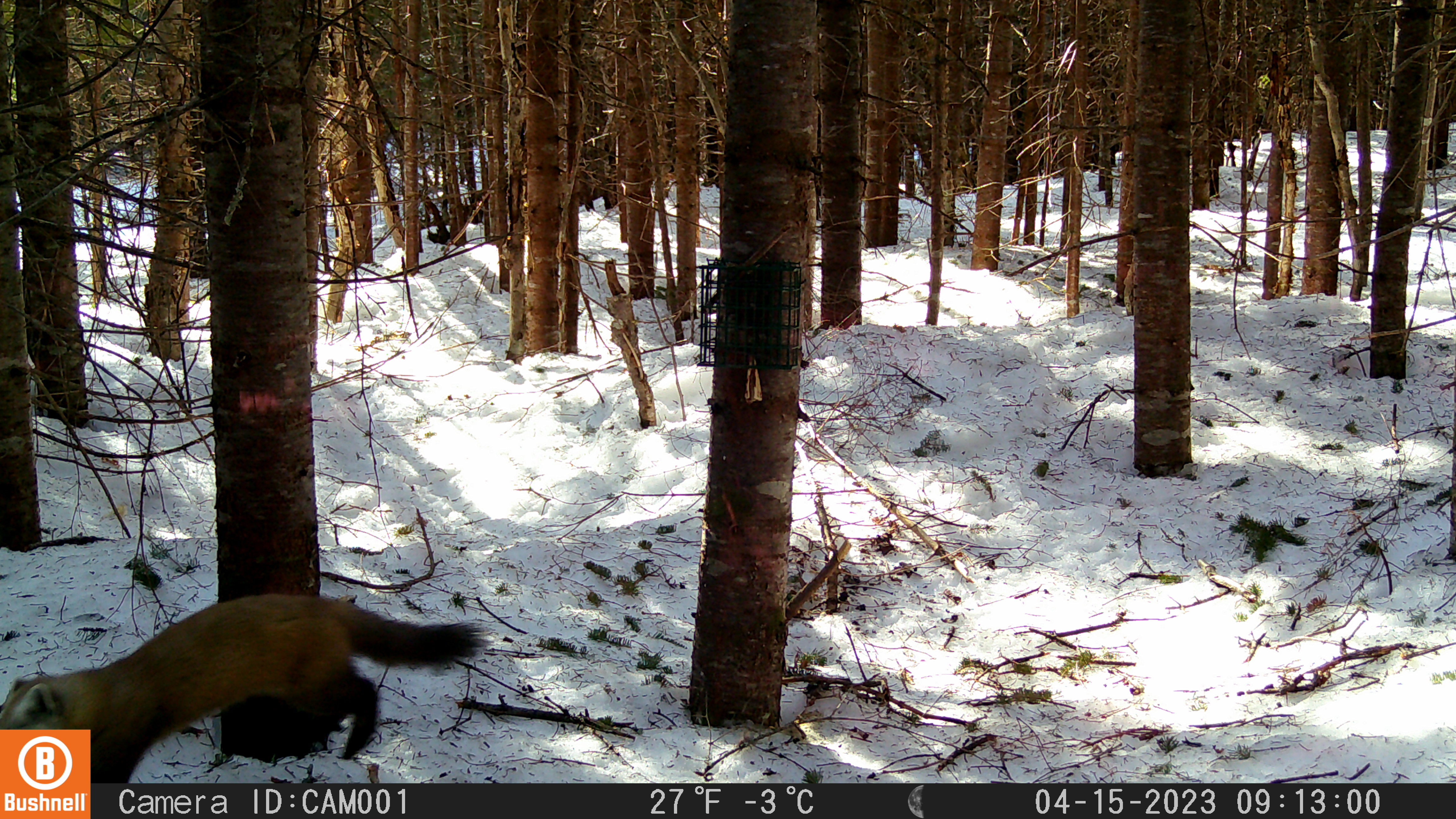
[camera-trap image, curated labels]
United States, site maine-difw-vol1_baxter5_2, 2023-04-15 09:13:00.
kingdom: Animalia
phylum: Chordata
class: Mammalia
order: Carnivora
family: Mustelidae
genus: Martes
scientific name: Martes americana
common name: american marten